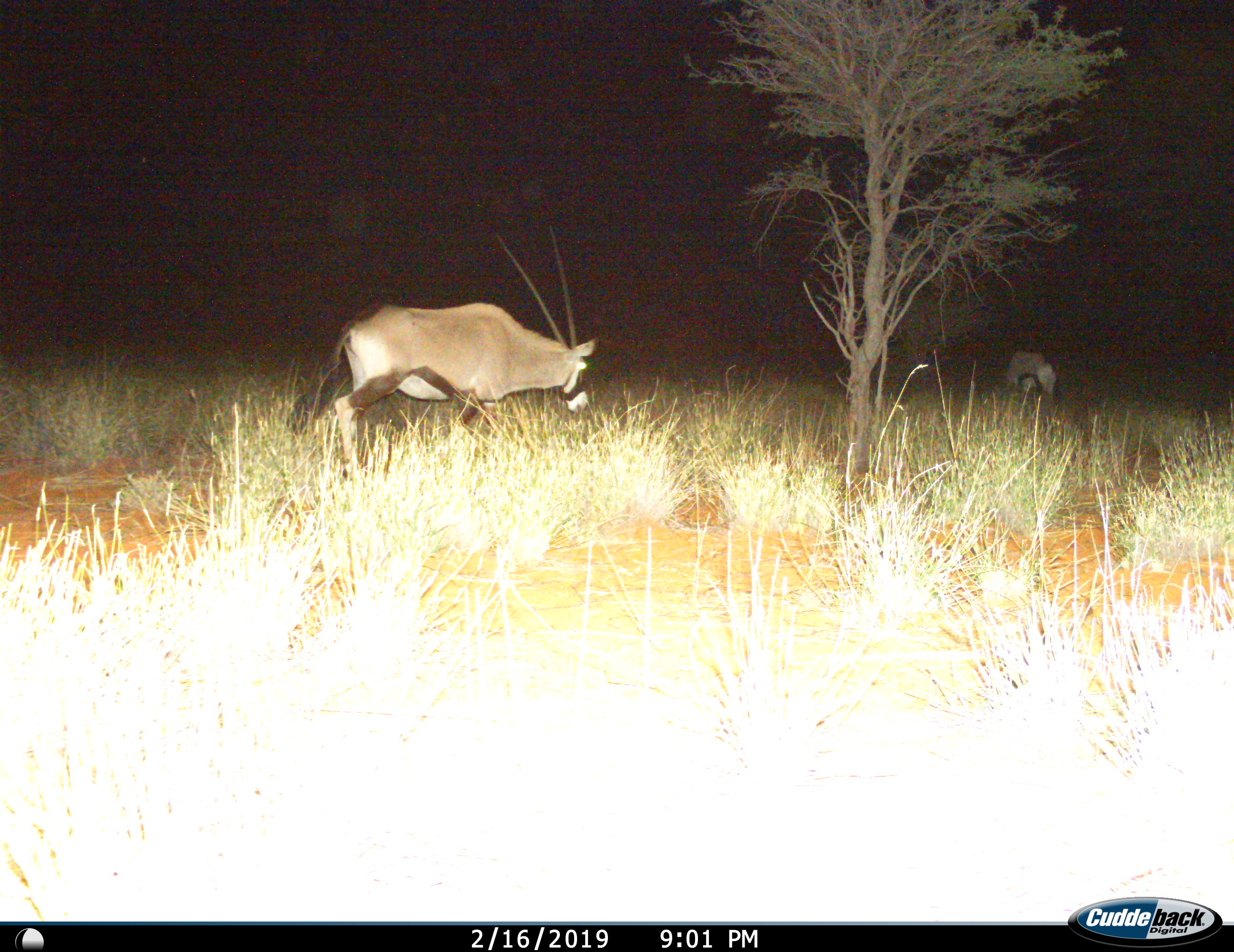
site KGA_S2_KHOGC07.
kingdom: Animalia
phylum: Chordata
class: Mammalia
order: Artiodactyla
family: Bovidae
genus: Oryx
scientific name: Oryx gazella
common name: gemsbok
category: oryx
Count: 2.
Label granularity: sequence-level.